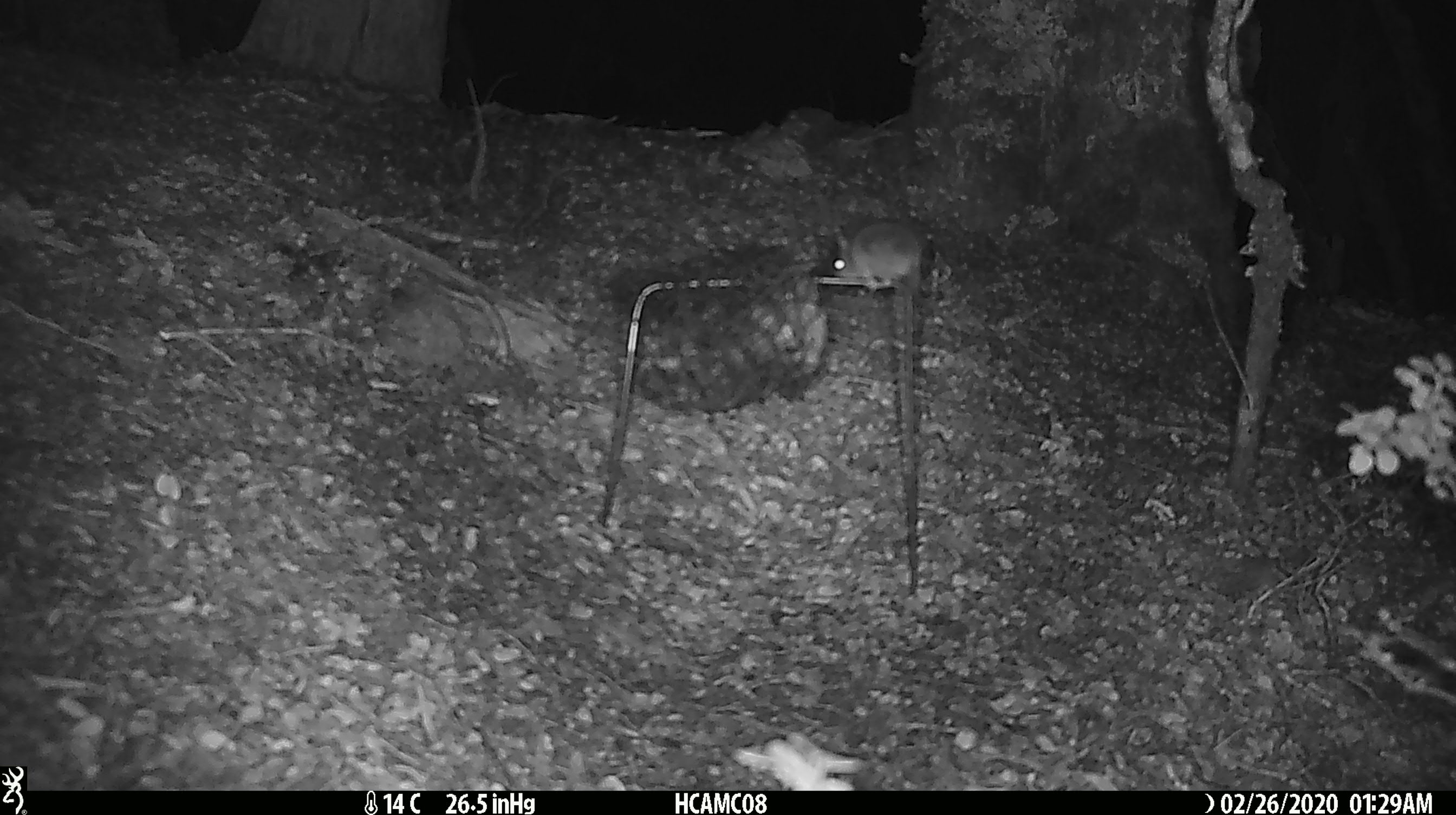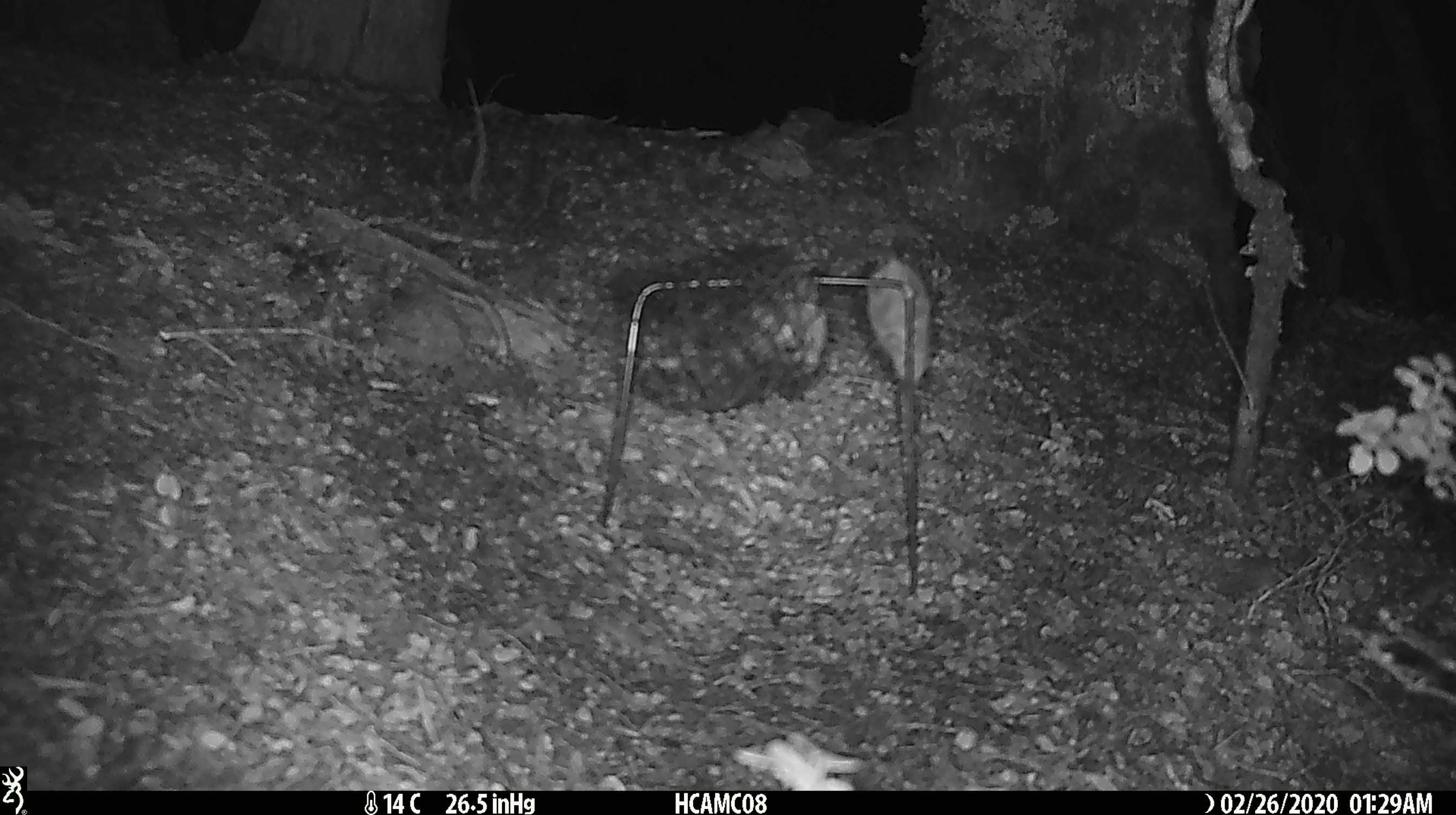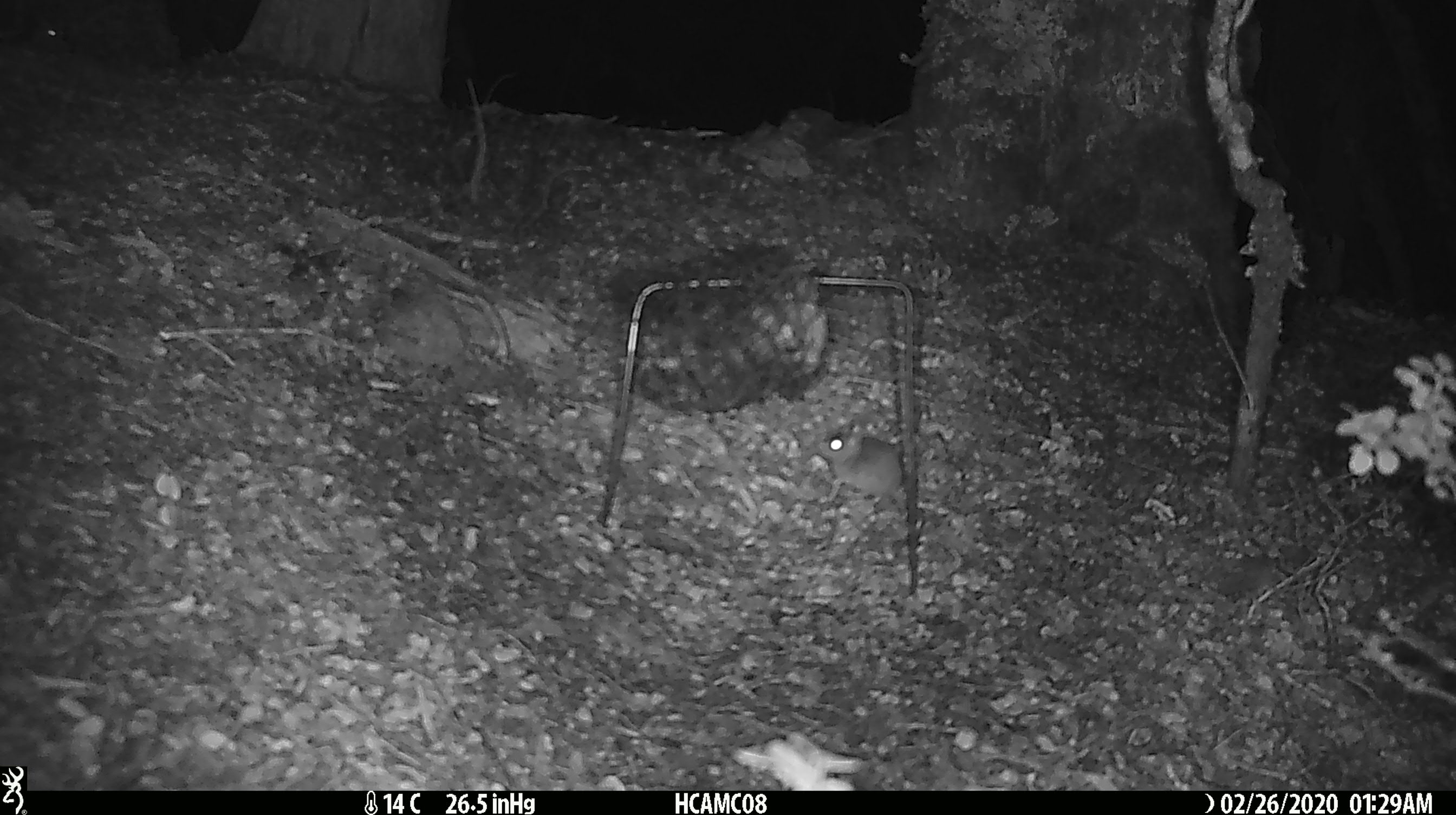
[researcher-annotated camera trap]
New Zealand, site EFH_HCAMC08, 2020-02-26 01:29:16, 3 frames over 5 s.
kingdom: Animalia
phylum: Chordata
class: Mammalia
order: Rodentia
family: Muridae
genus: Mus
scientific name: Mus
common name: mouse